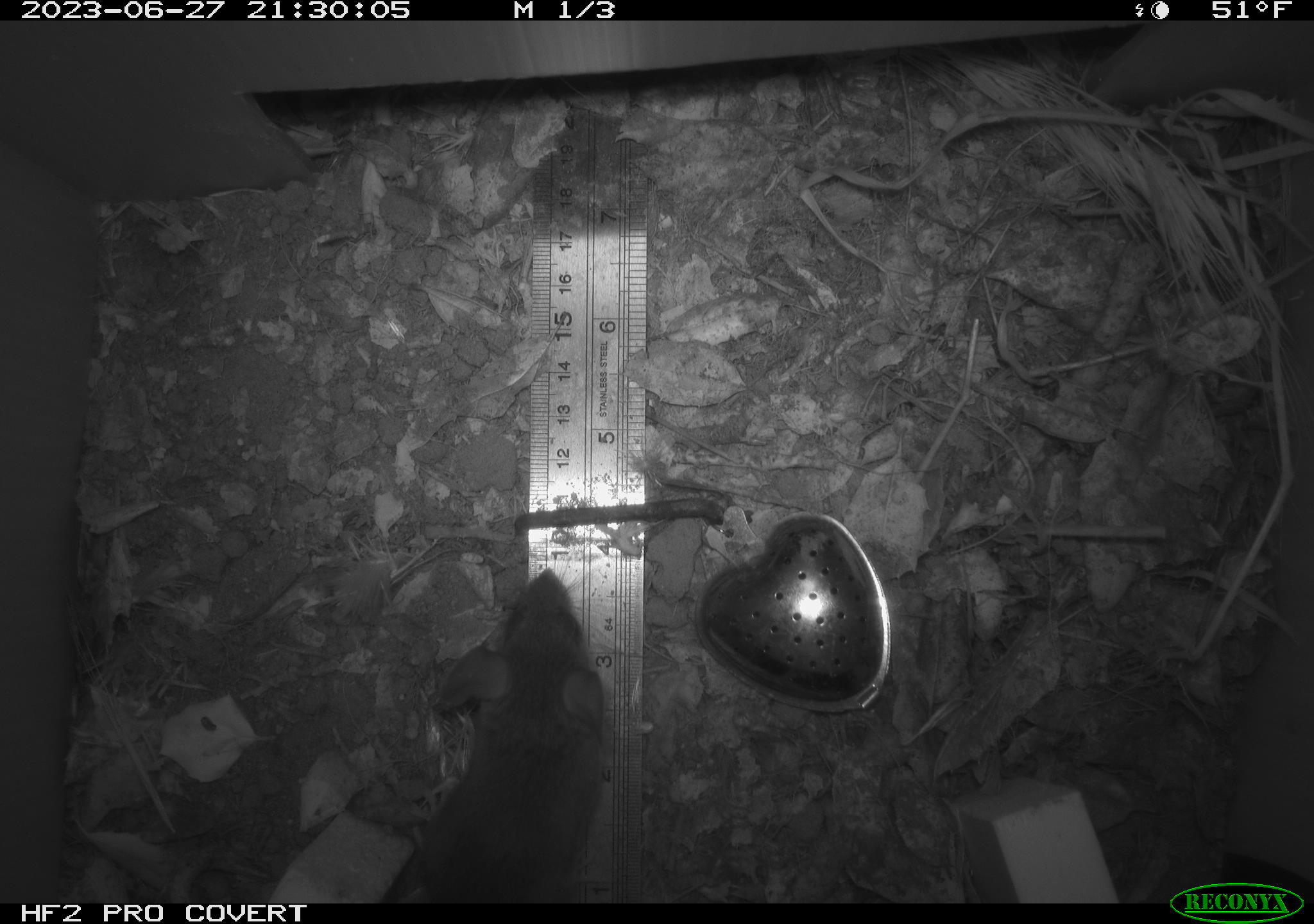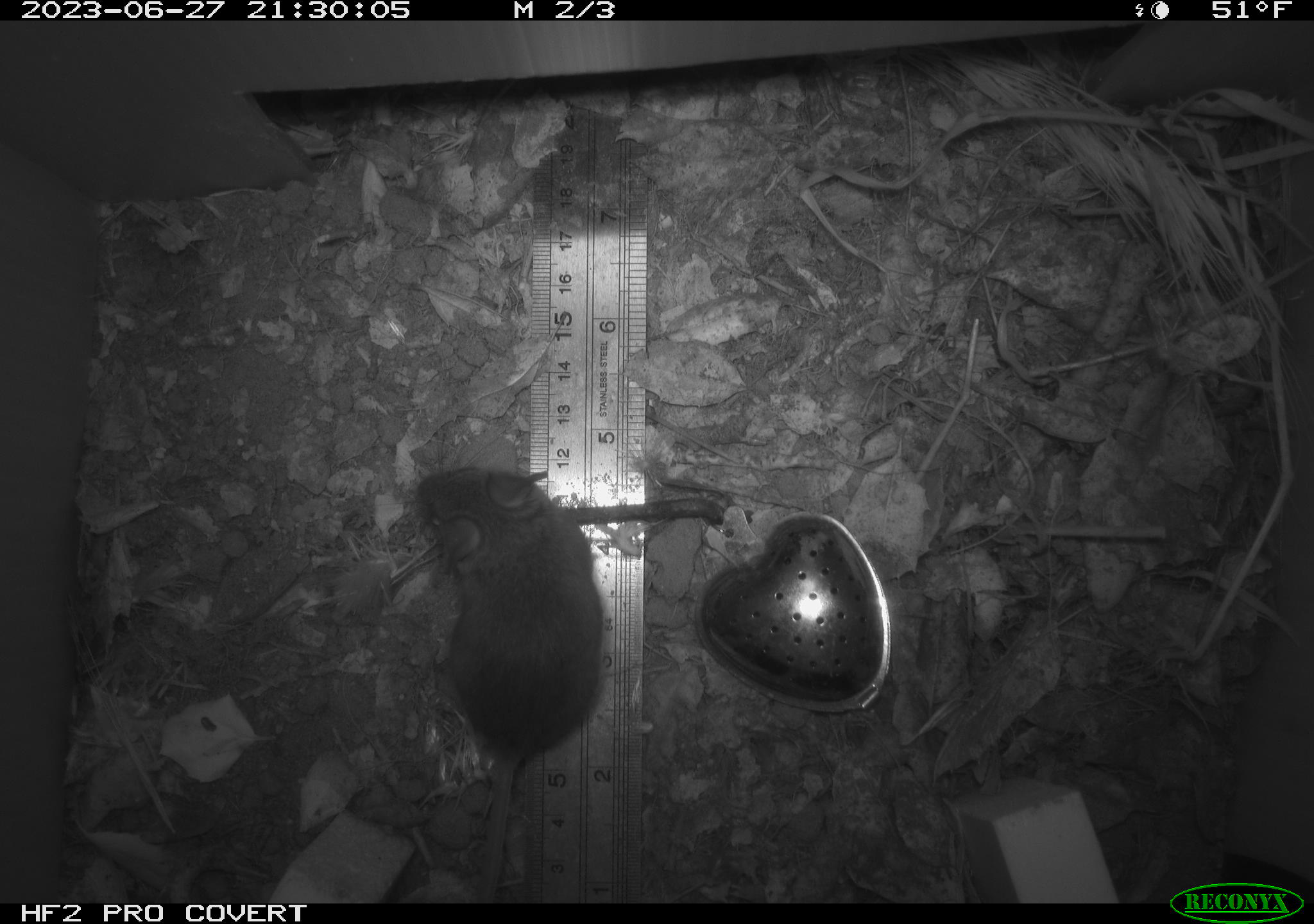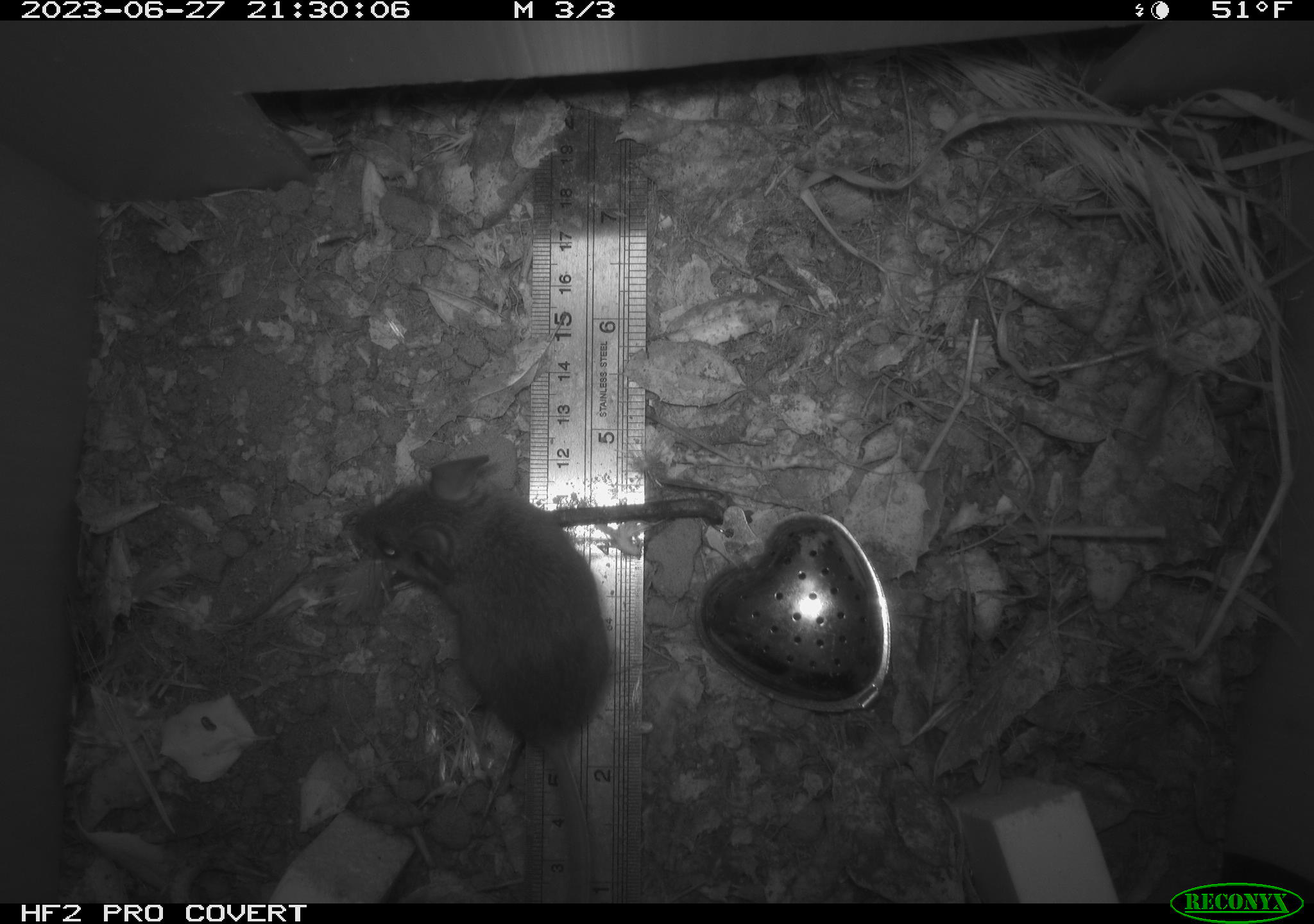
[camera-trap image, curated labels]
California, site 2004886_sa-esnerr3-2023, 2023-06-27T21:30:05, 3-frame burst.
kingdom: Animalia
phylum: Chordata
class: Mammalia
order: Rodentia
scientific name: Rodentia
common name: mouse species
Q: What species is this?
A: Mouse species (Rodentia).